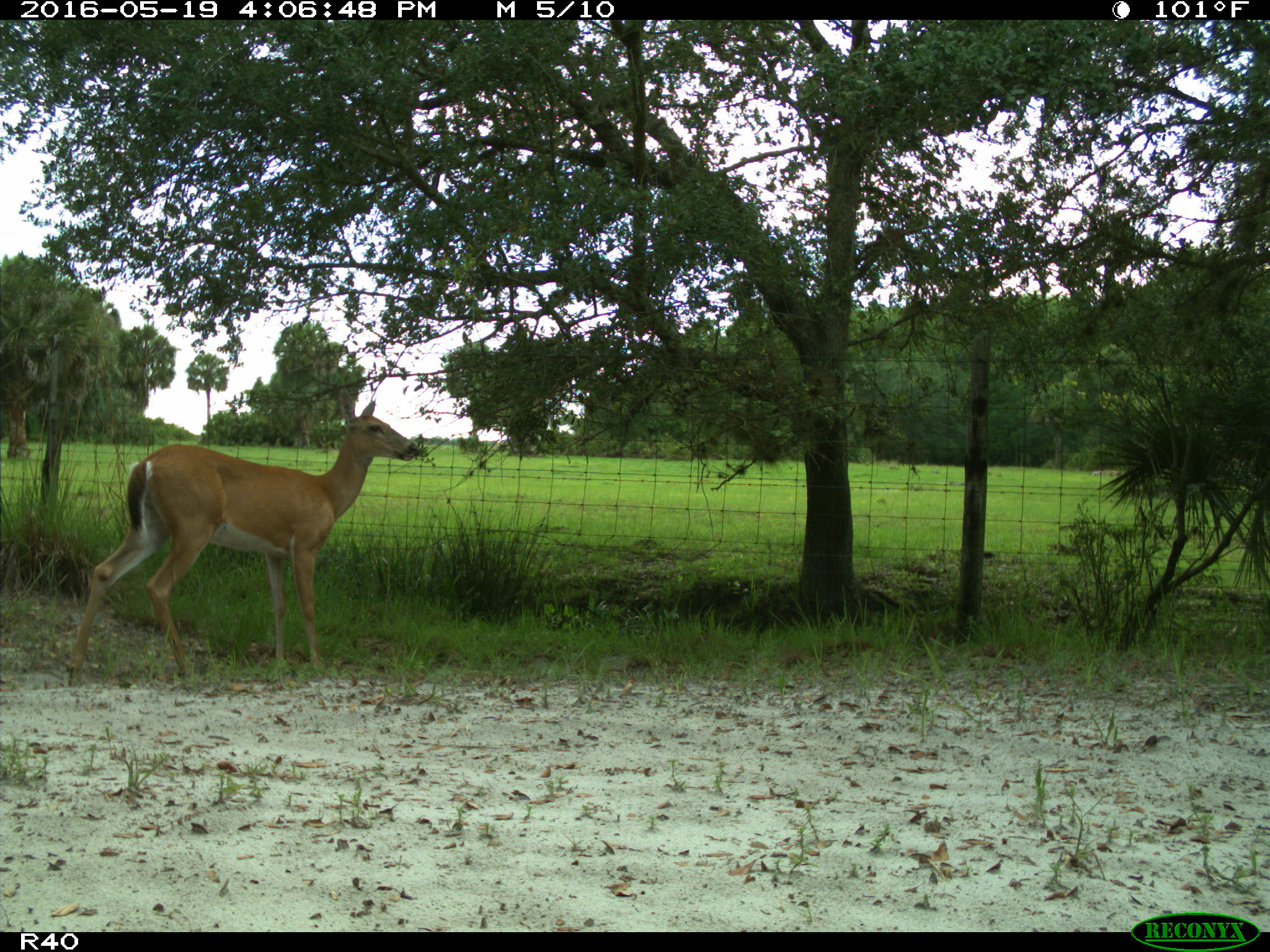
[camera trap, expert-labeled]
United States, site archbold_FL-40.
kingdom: Animalia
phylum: Chordata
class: Mammalia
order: Artiodactyla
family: Cervidae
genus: Odocoileus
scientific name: Odocoileus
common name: deer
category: unidentified deer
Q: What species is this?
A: Unidentified deer (deer) (Odocoileus).